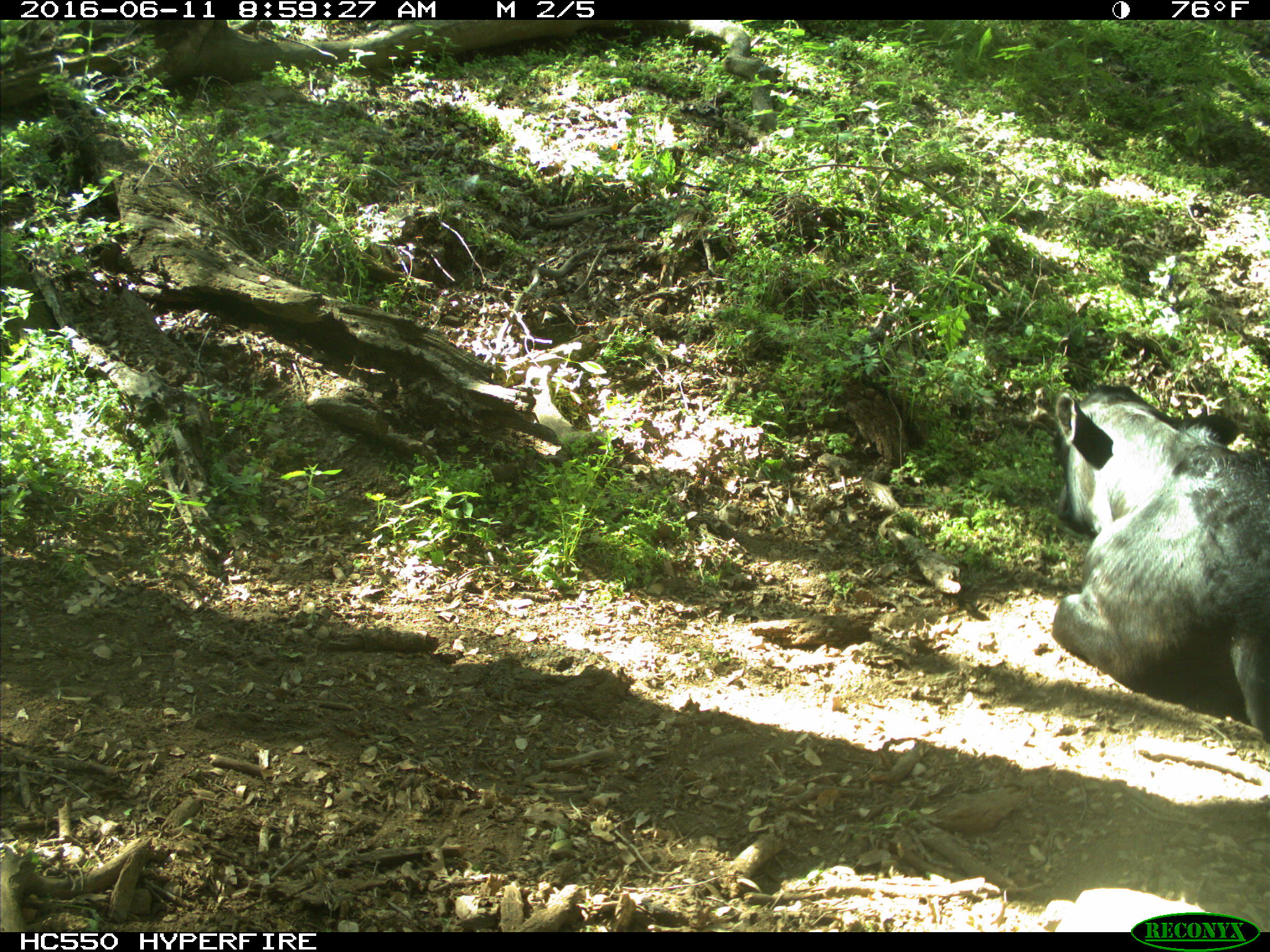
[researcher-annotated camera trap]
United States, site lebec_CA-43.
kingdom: Animalia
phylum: Chordata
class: Mammalia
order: Artiodactyla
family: Bovidae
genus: Bos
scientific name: Bos taurus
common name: domestic cow